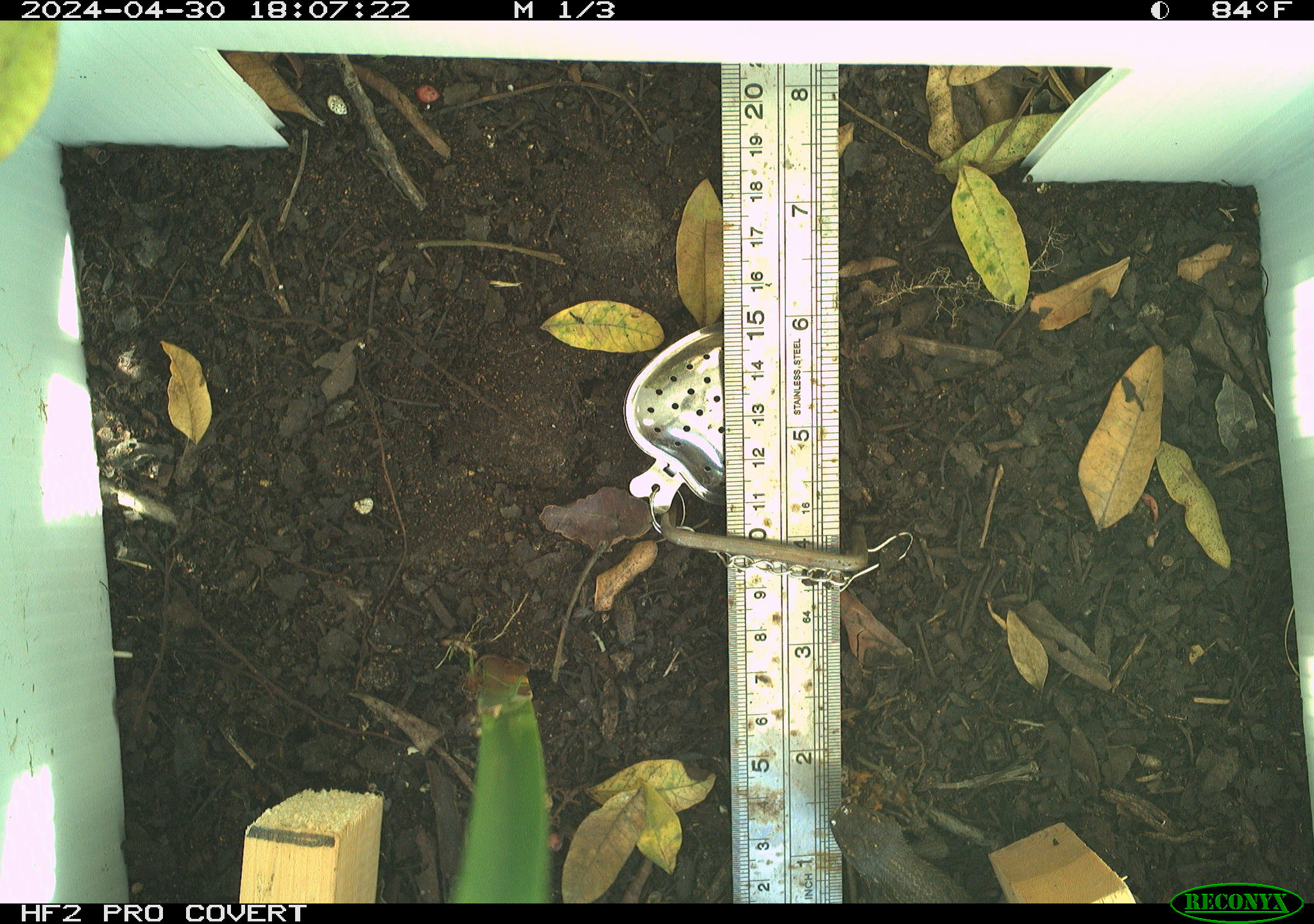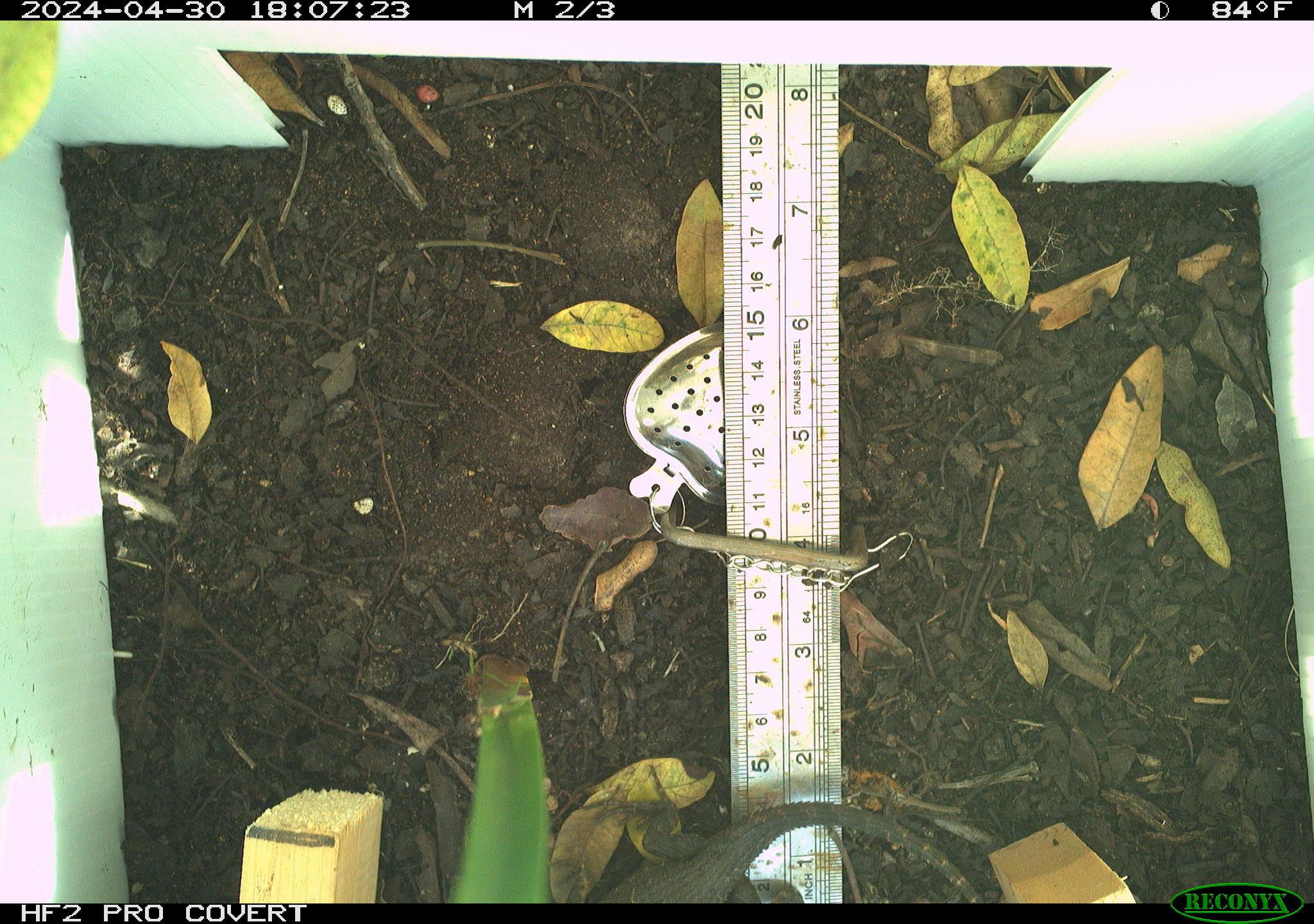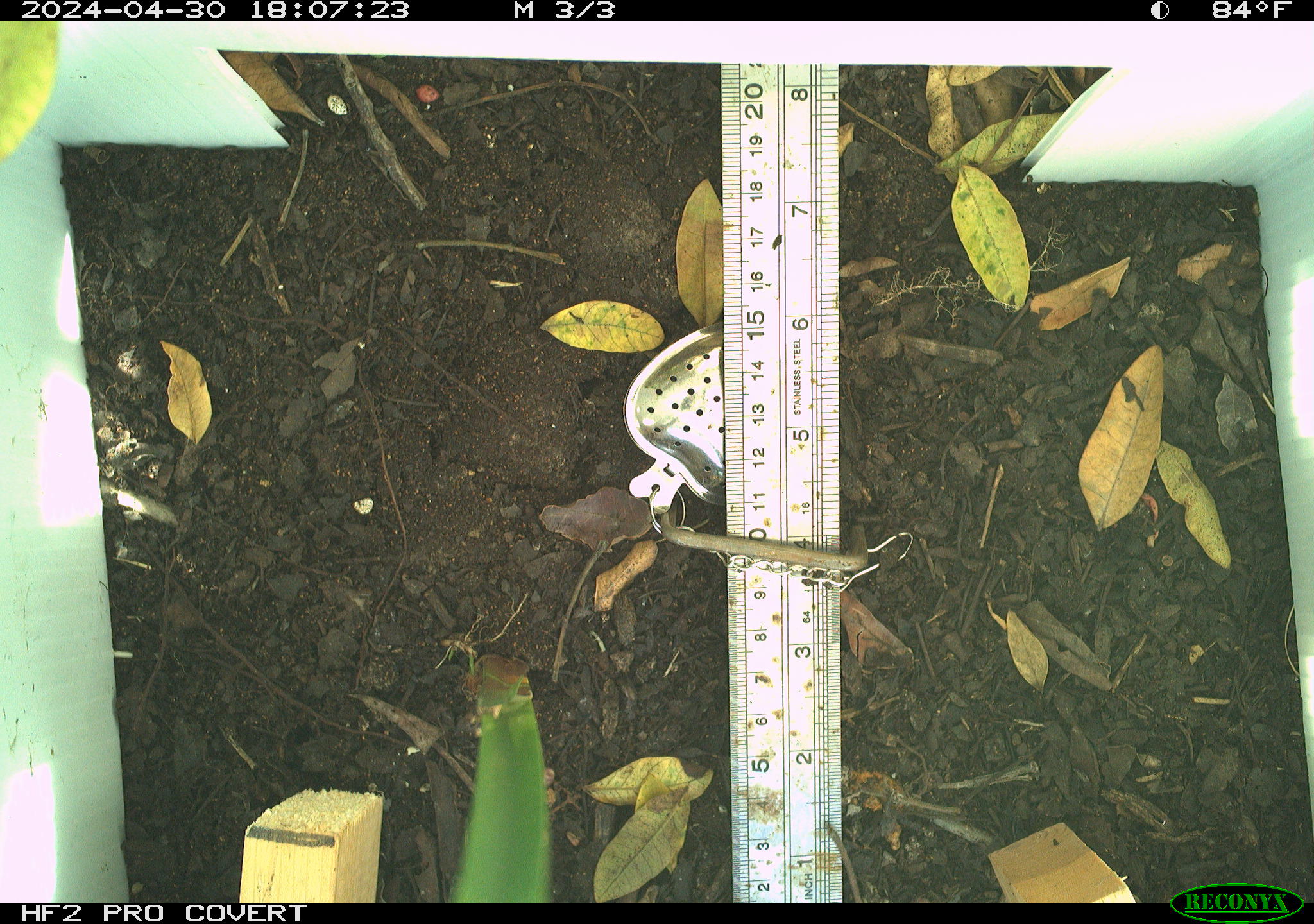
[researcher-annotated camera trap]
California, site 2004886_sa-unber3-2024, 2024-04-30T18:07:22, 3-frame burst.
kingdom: Animalia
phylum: Chordata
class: Reptilia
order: Squamata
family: Phrynosomatidae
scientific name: Phrynosomatidae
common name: phrynosomatid lizards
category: phrynosomatidae family